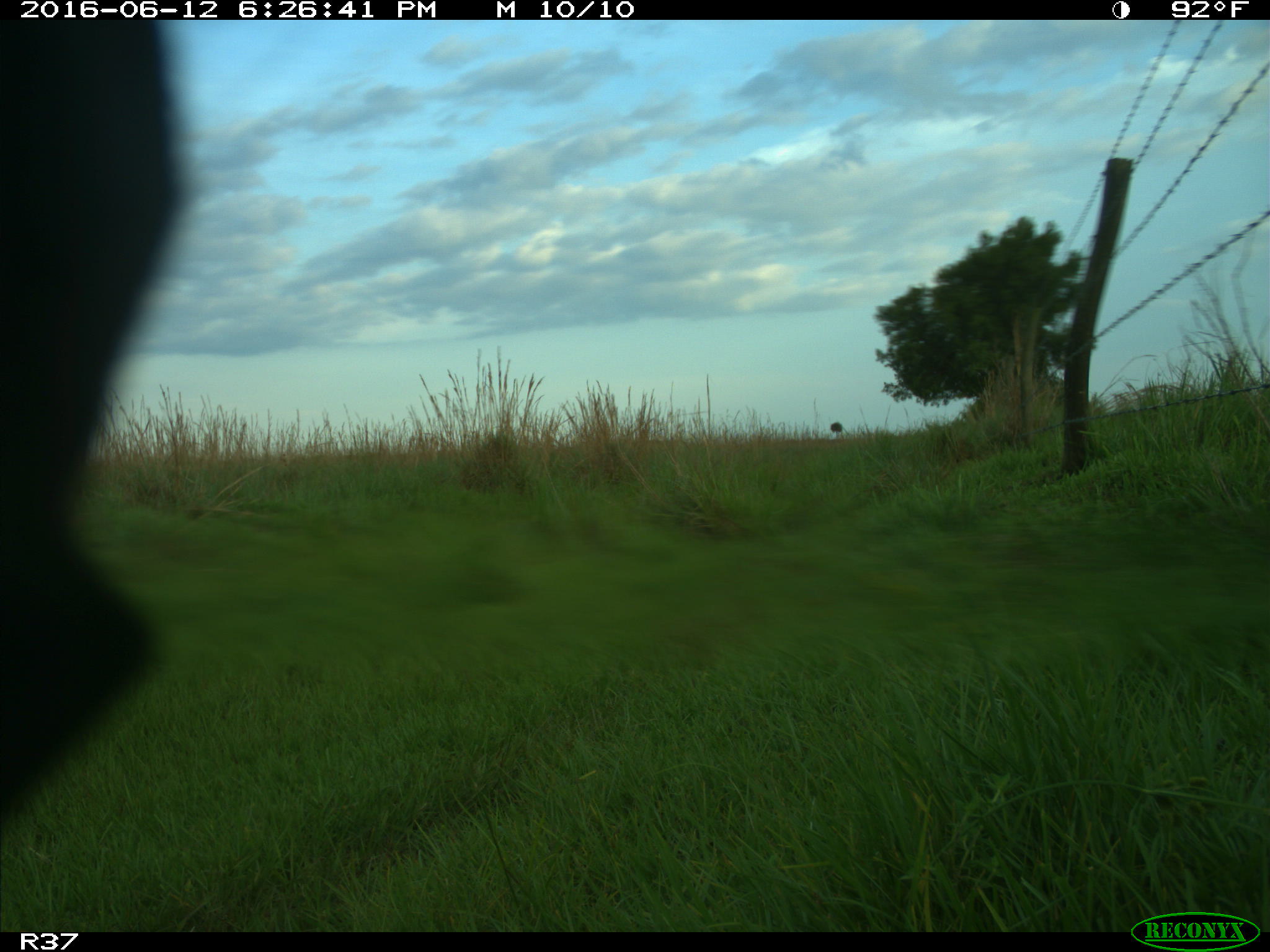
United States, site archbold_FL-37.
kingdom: Animalia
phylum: Chordata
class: Mammalia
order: Artiodactyla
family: Bovidae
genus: Bos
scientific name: Bos taurus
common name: domestic cow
Bos taurus (domestic cow).